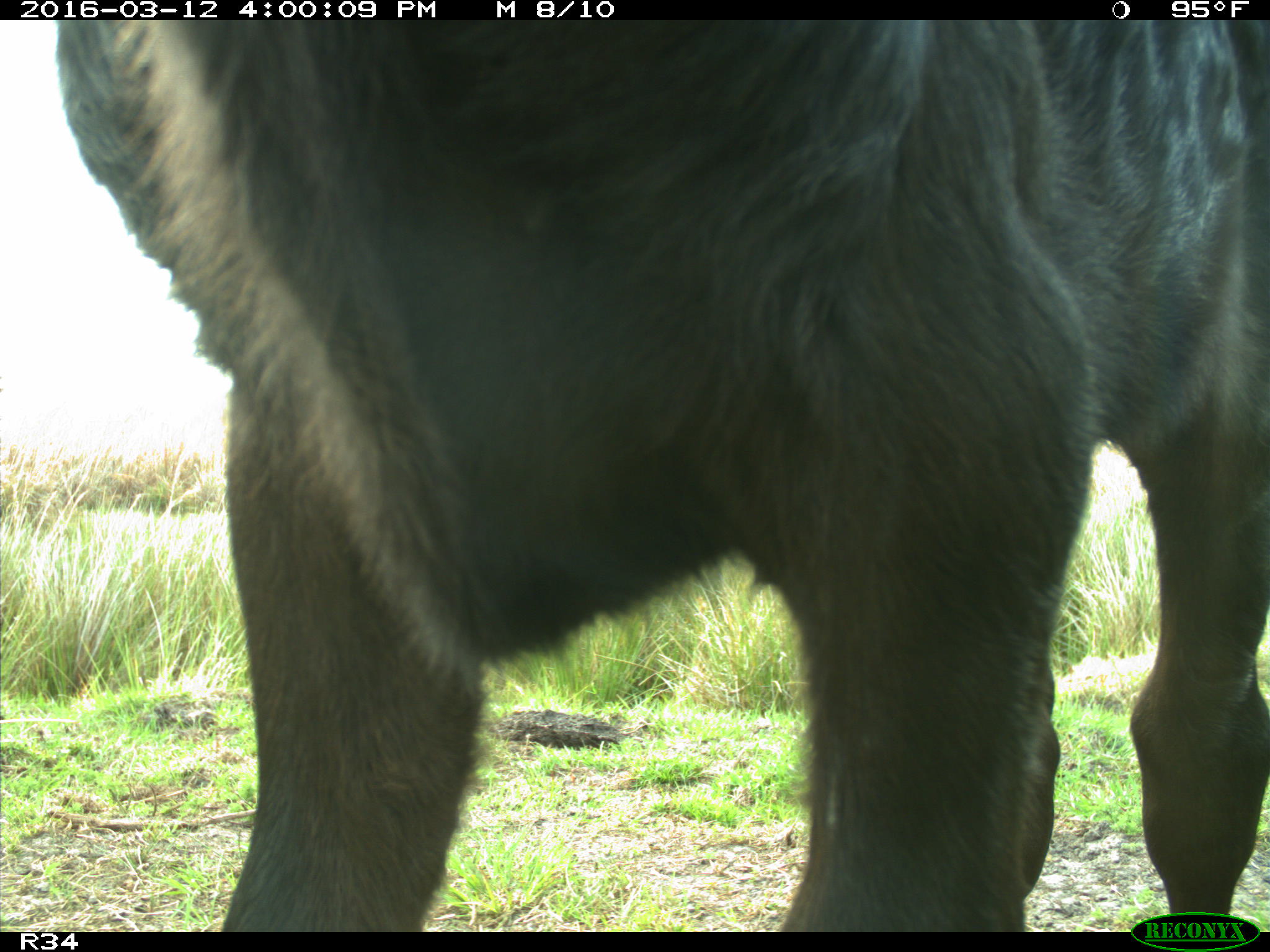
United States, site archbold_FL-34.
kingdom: Animalia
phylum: Chordata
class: Mammalia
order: Artiodactyla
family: Bovidae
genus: Bos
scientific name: Bos taurus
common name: domestic cow